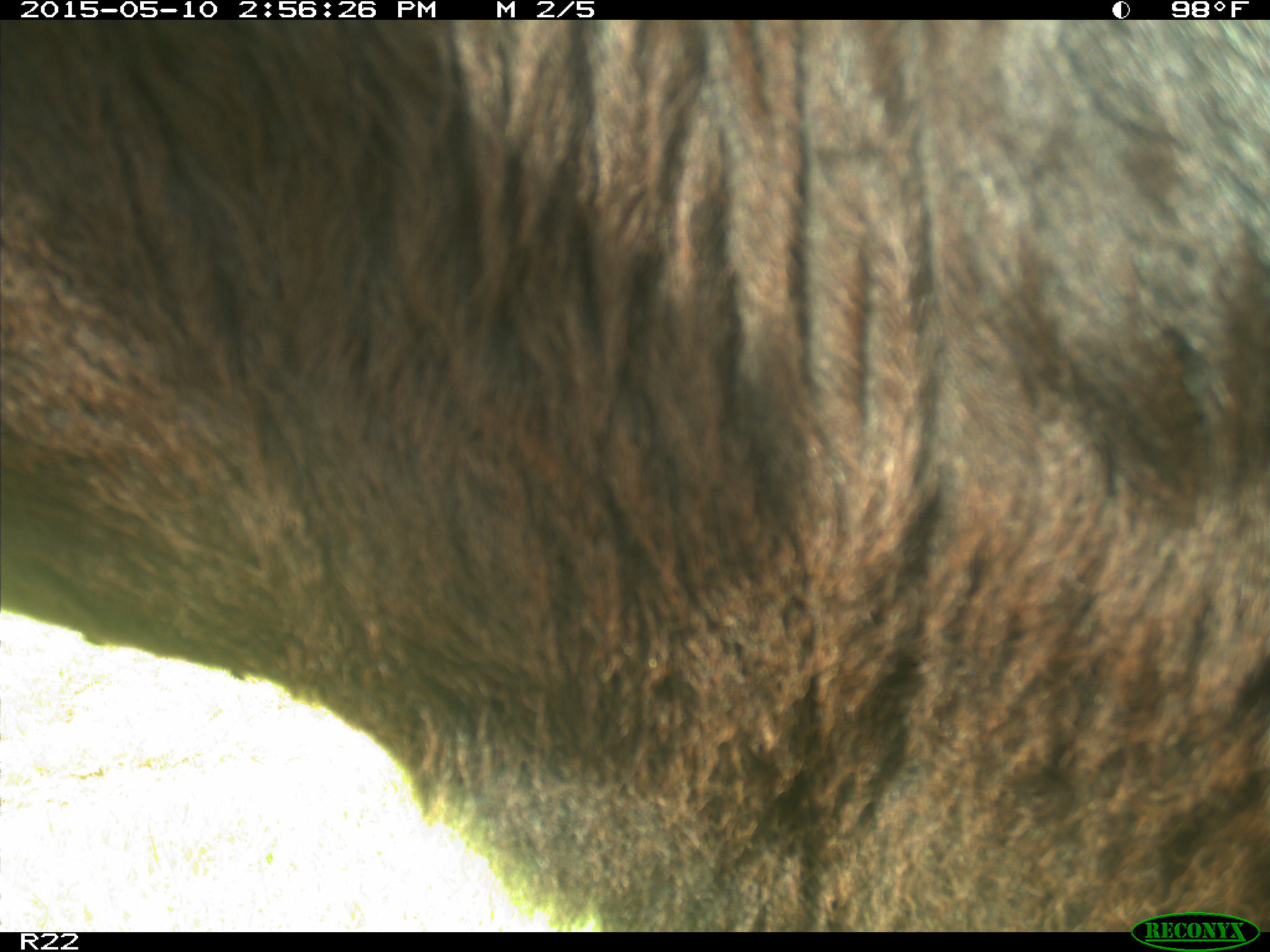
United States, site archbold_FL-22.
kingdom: Animalia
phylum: Chordata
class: Mammalia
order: Artiodactyla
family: Bovidae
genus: Bos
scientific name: Bos taurus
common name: domestic cow